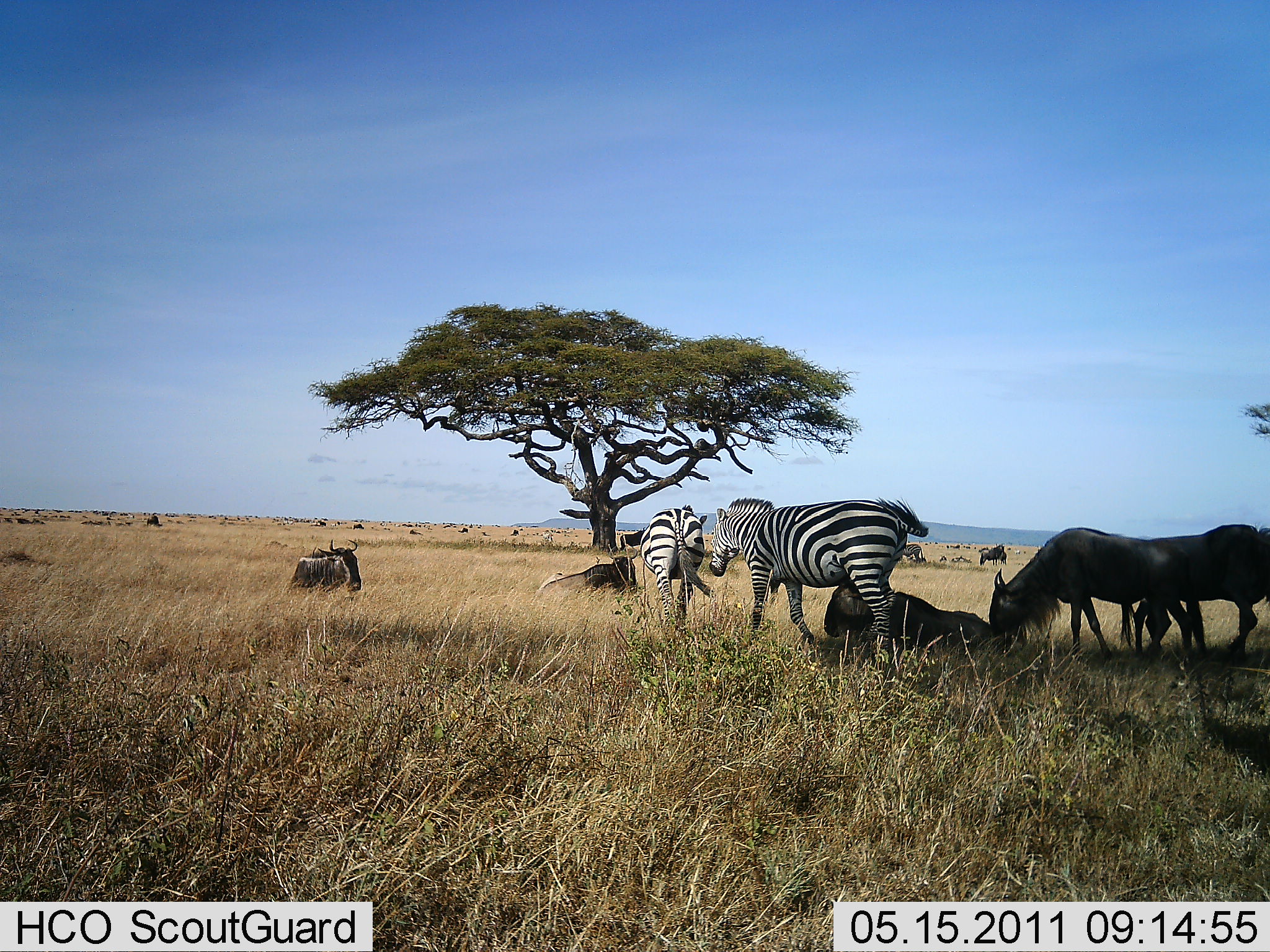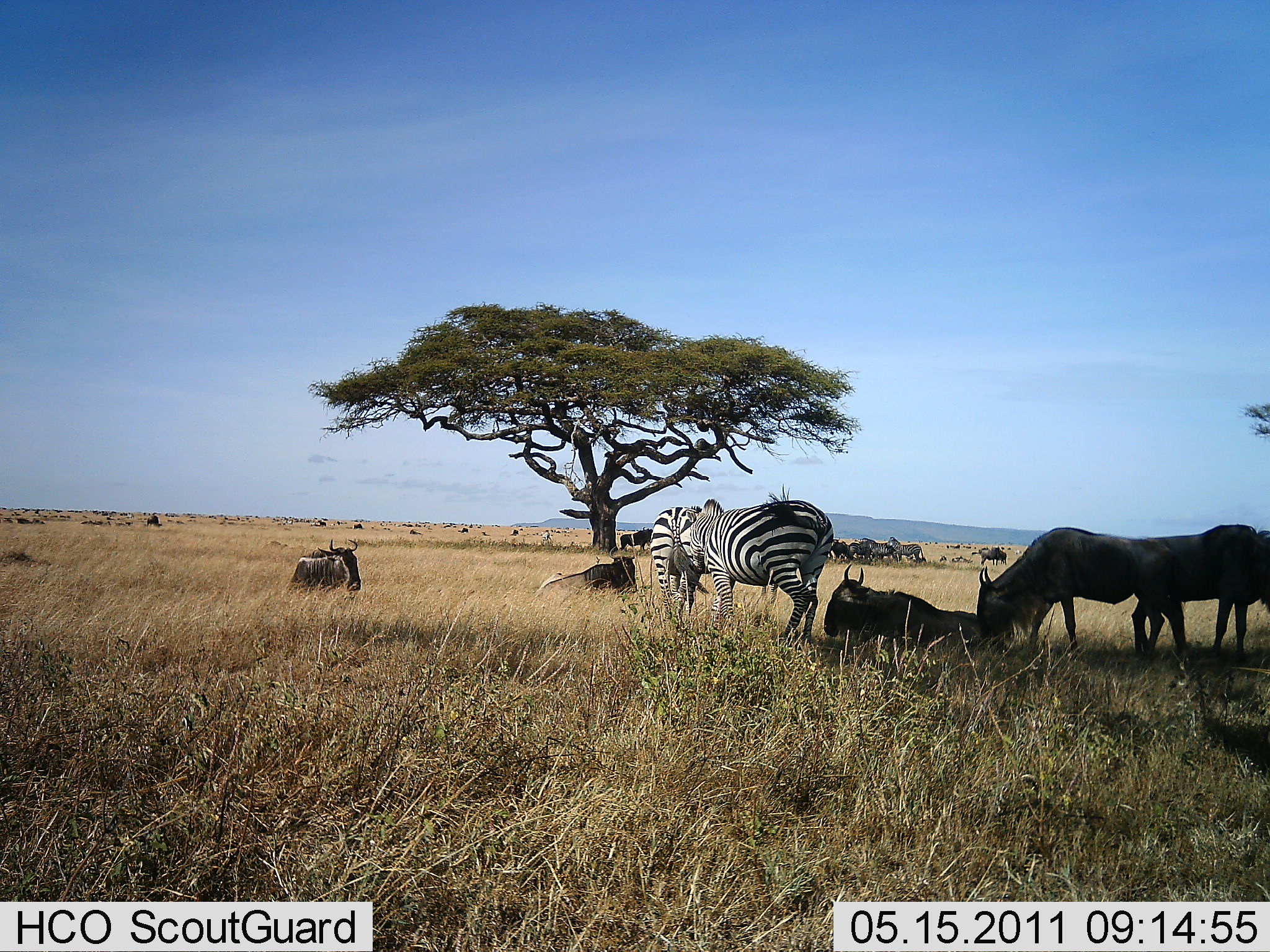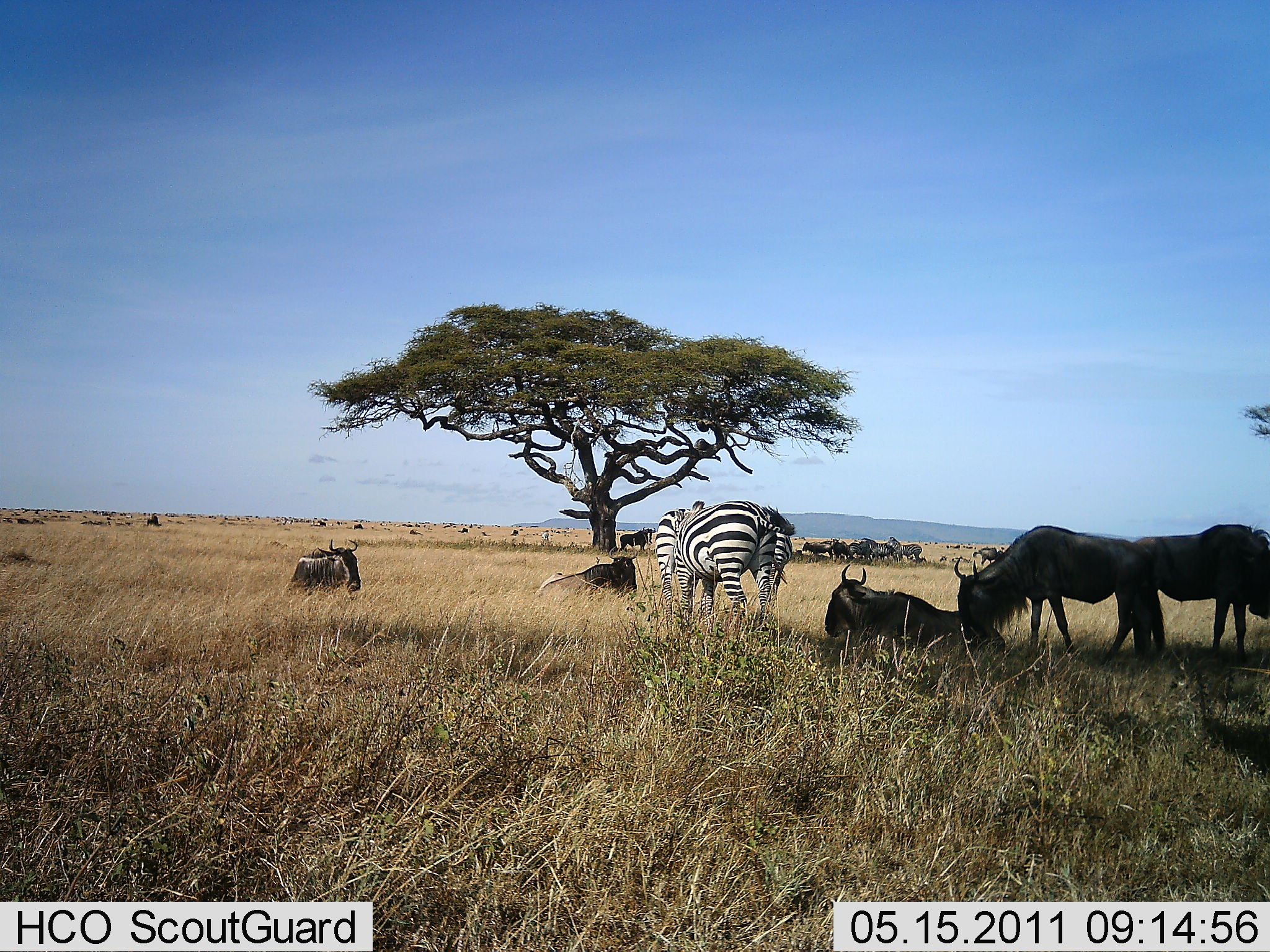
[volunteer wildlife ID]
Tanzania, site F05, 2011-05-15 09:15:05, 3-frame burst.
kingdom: Animalia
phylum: Chordata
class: Mammalia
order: Artiodactyla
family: Bovidae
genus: Connochaetes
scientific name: Connochaetes taurinus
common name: blue wildebeest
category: wildebeest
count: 5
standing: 42%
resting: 92%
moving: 17%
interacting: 0%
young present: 0%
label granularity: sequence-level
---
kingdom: Animalia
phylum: Chordata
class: Mammalia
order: Perissodactyla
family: Equidae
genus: Equus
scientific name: Equus quagga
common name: plains zebra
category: zebra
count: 2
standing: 42%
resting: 0%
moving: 67%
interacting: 0%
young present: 0%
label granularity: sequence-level